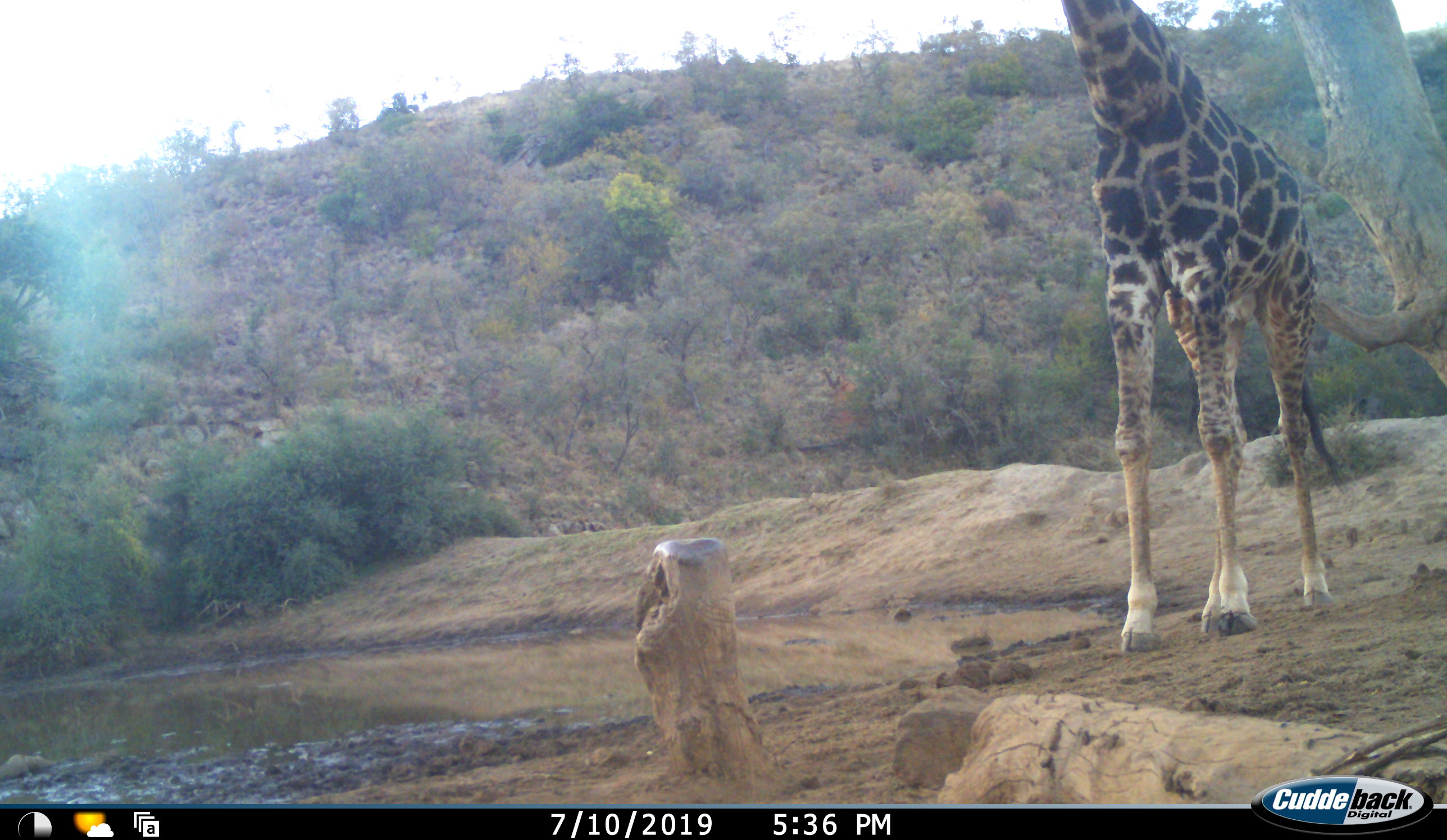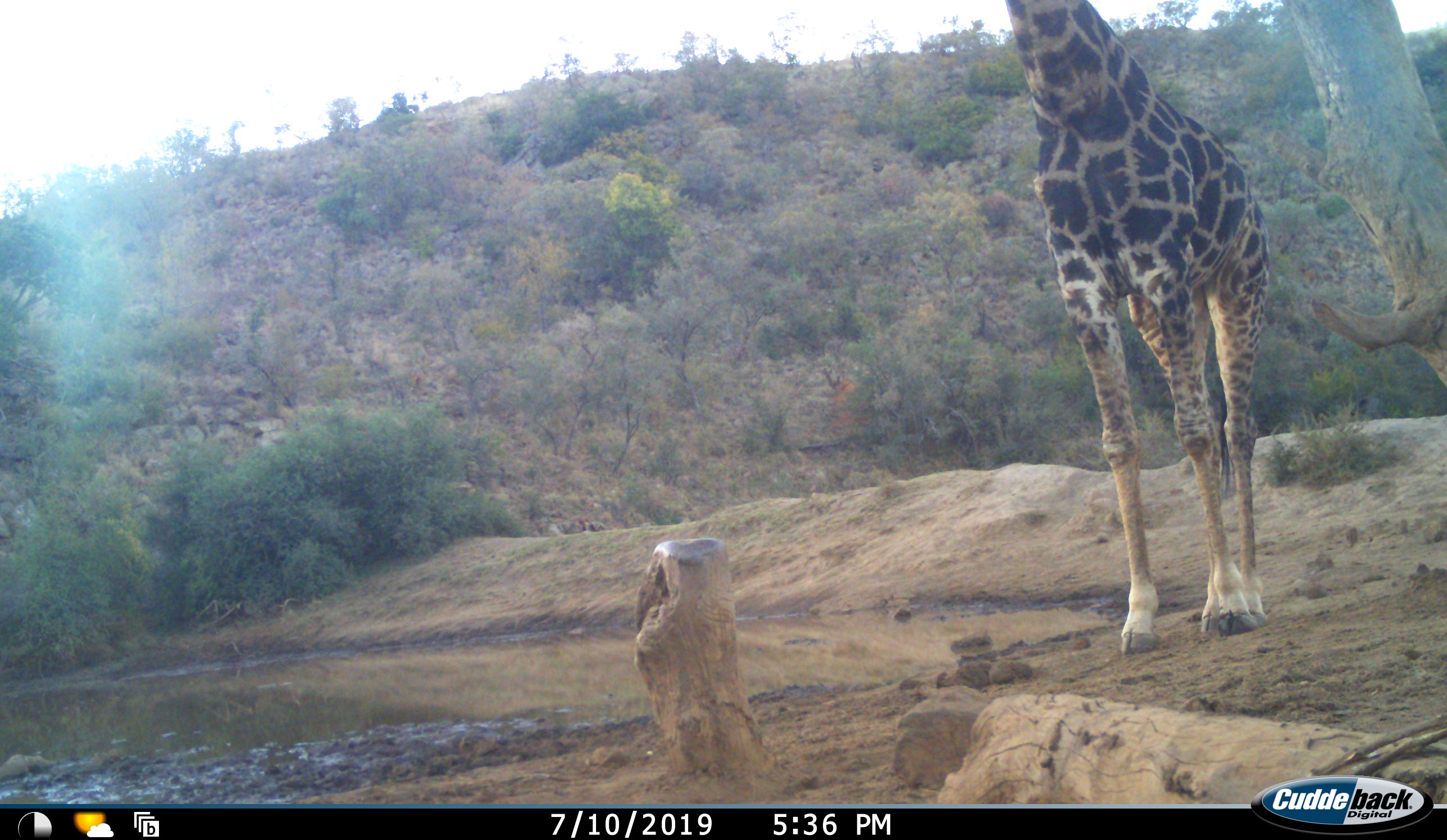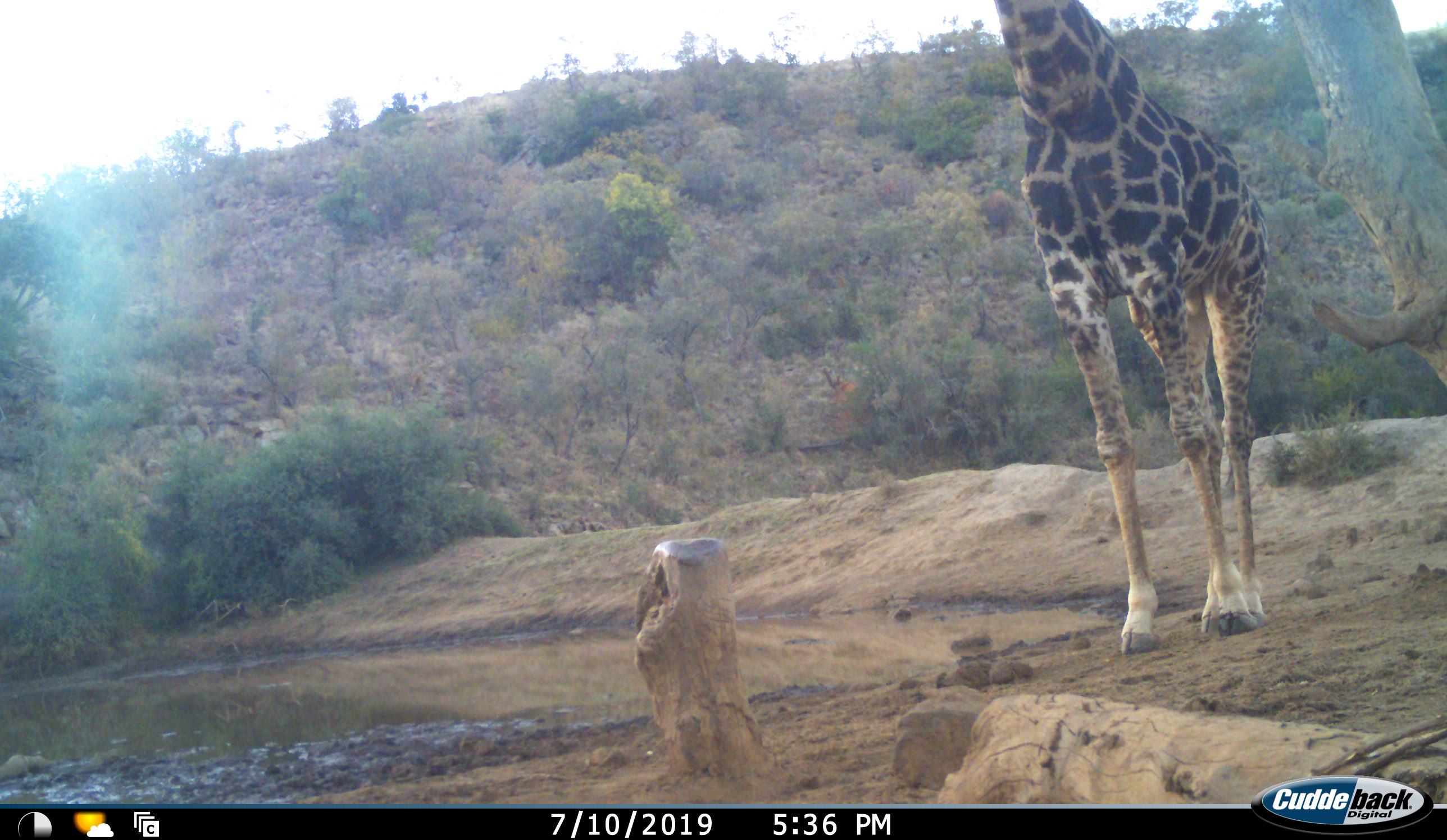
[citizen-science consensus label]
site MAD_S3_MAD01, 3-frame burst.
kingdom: Animalia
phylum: Chordata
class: Mammalia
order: Artiodactyla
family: Giraffidae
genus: Giraffa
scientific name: Giraffa camelopardalis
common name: giraffe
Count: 1.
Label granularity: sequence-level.